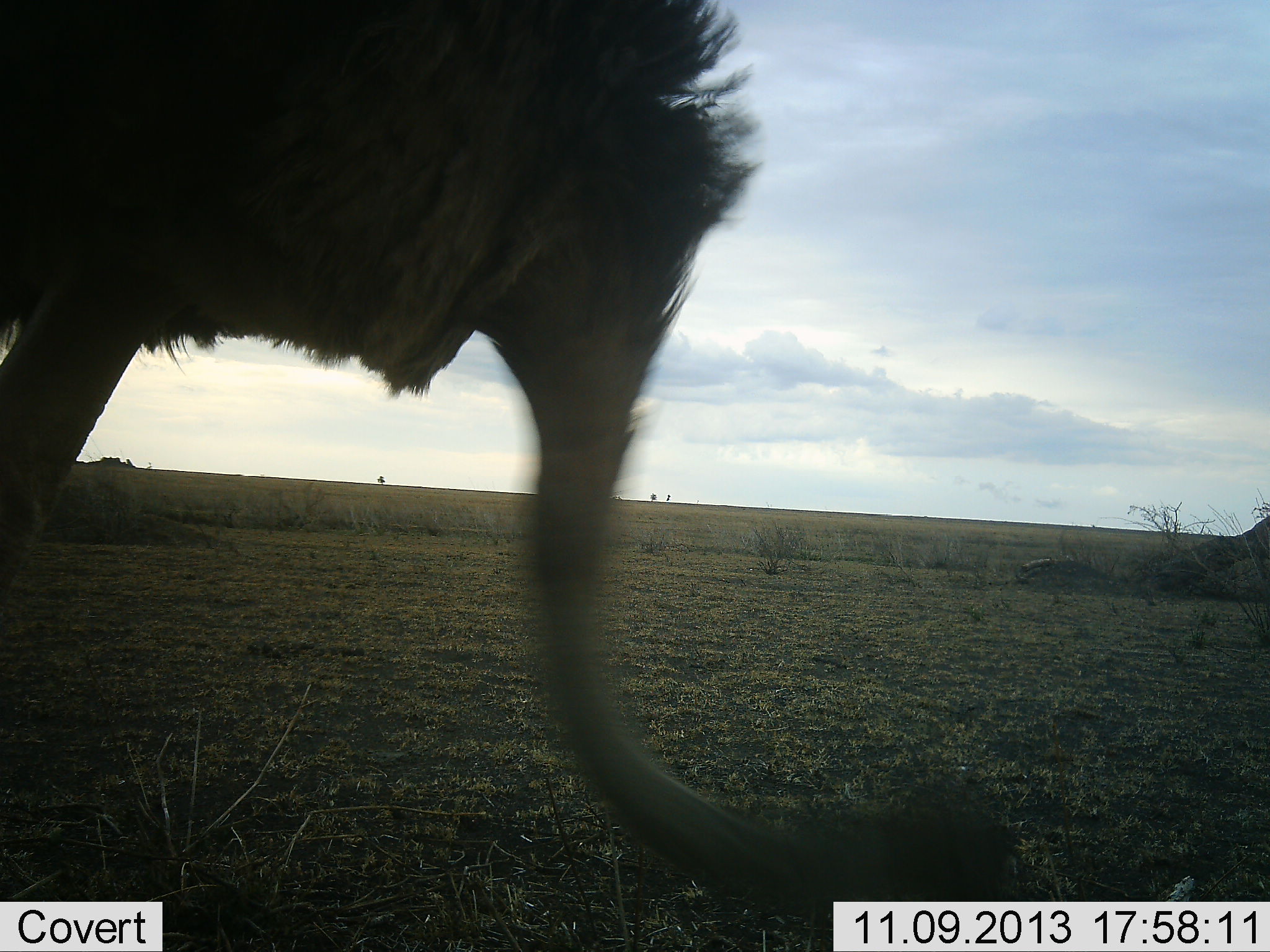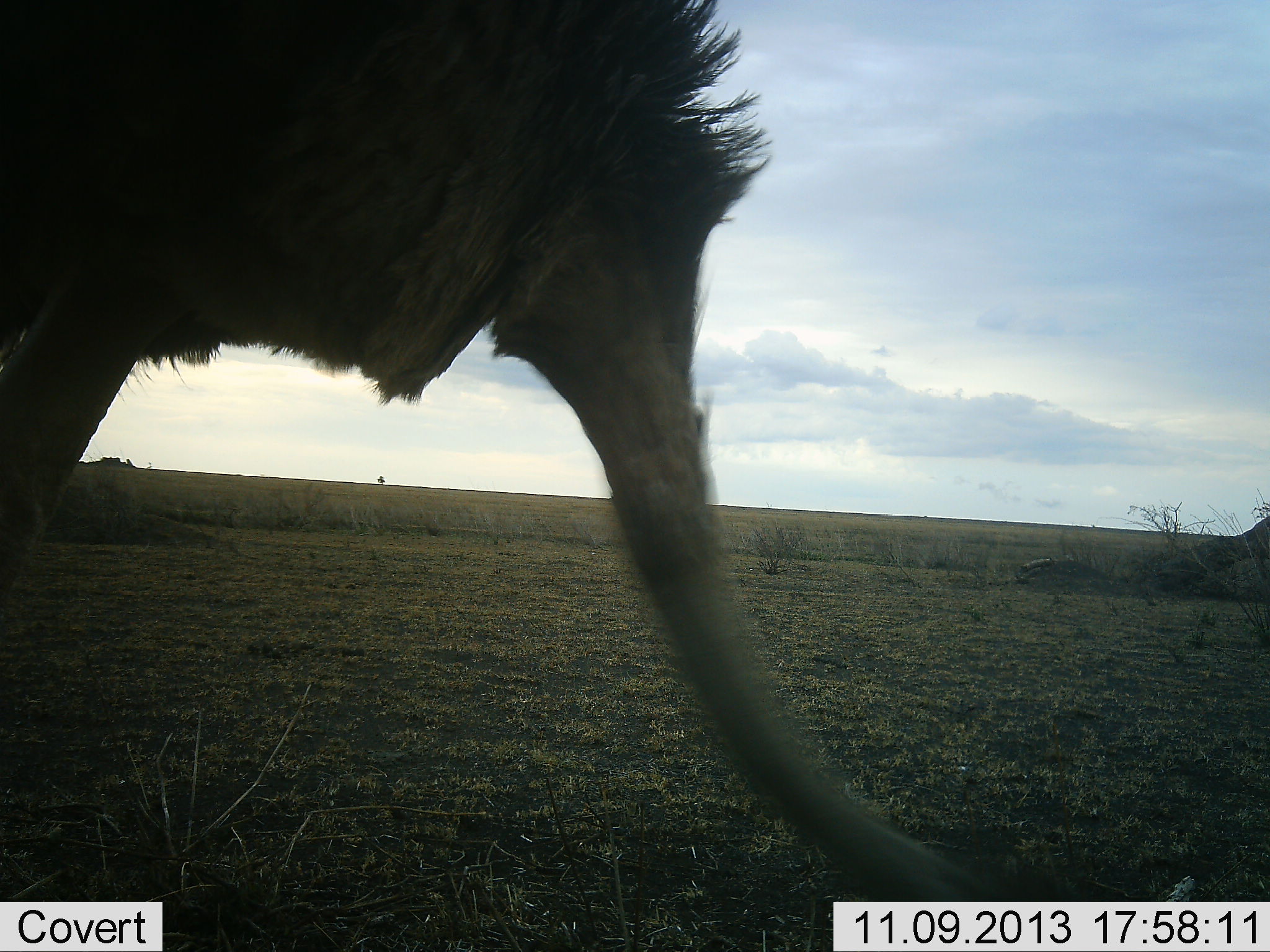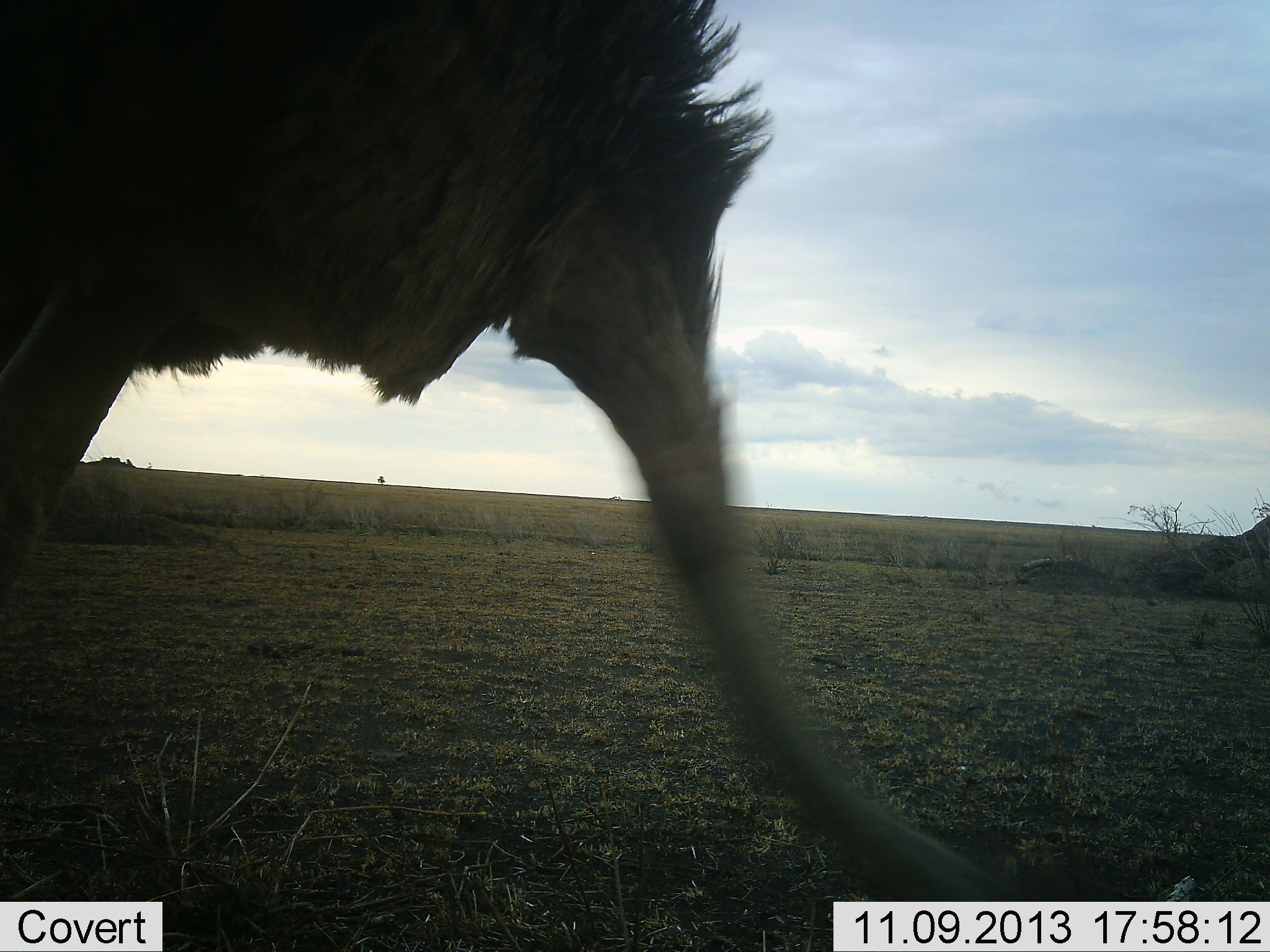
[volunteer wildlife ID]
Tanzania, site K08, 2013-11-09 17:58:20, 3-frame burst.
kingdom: Animalia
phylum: Chordata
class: Aves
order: Struthioniformes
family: Struthionidae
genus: Struthio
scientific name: Struthio camelus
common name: ostrich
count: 1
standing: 30%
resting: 0%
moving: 5%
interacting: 0%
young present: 0%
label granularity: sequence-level